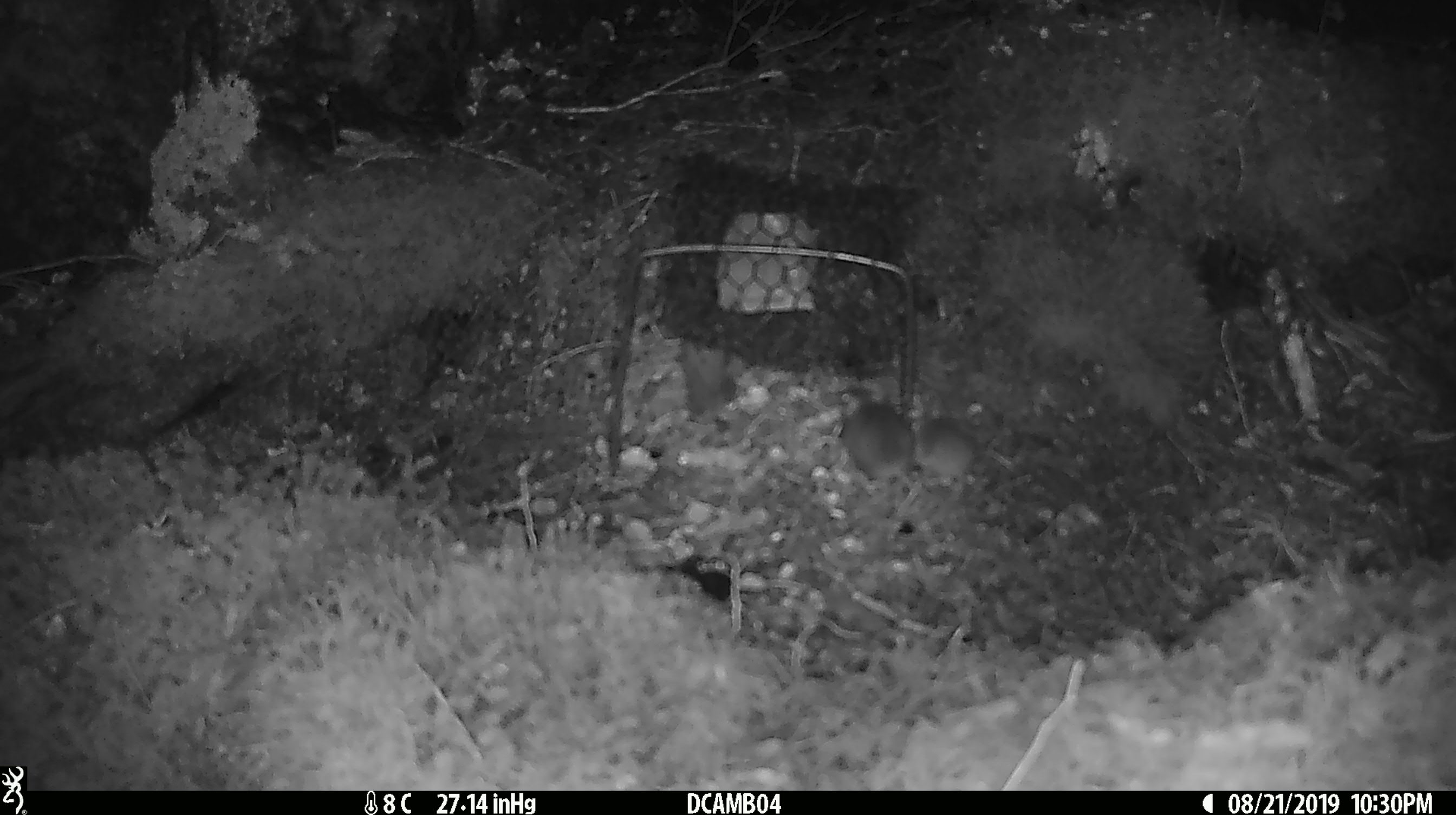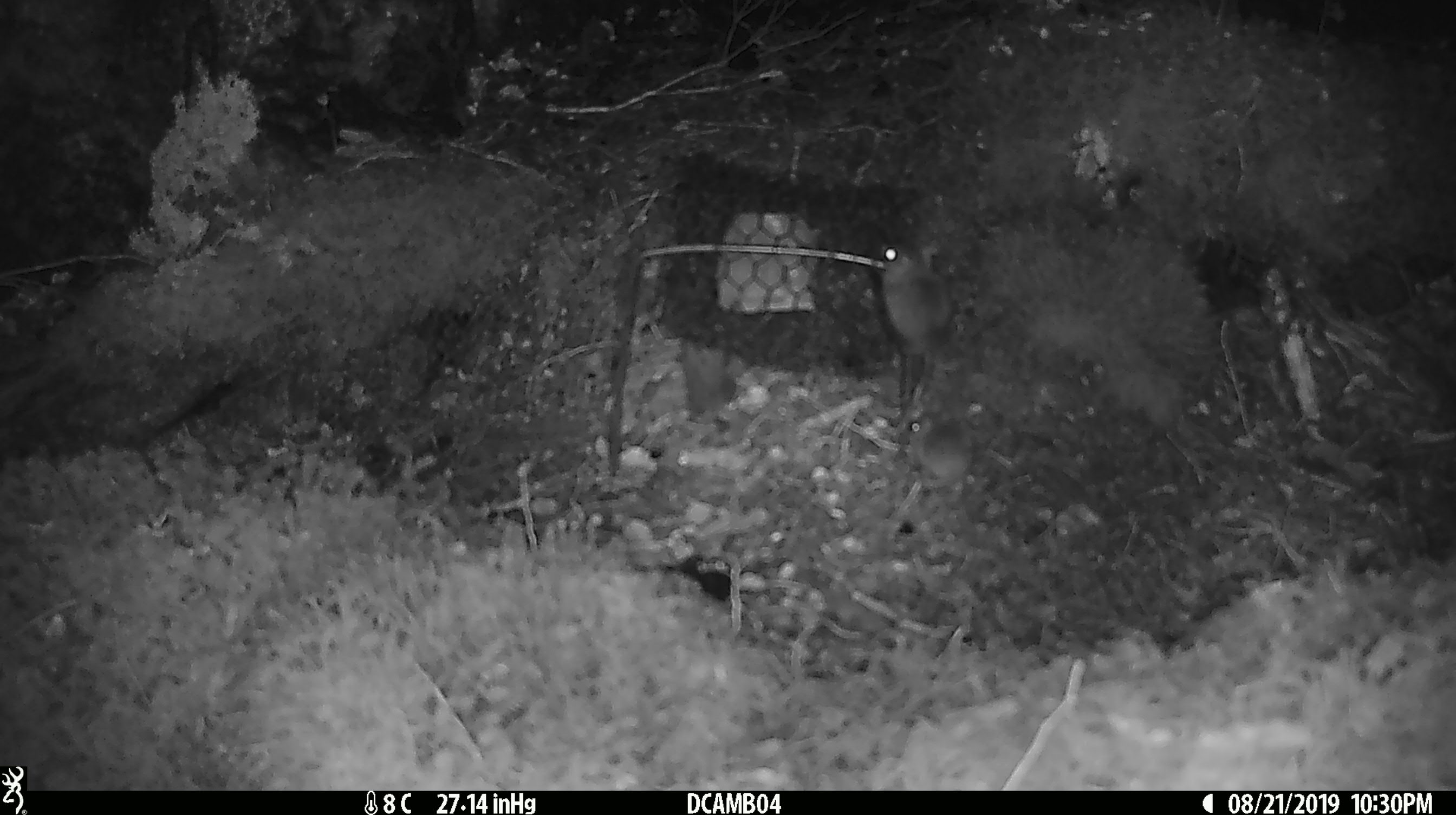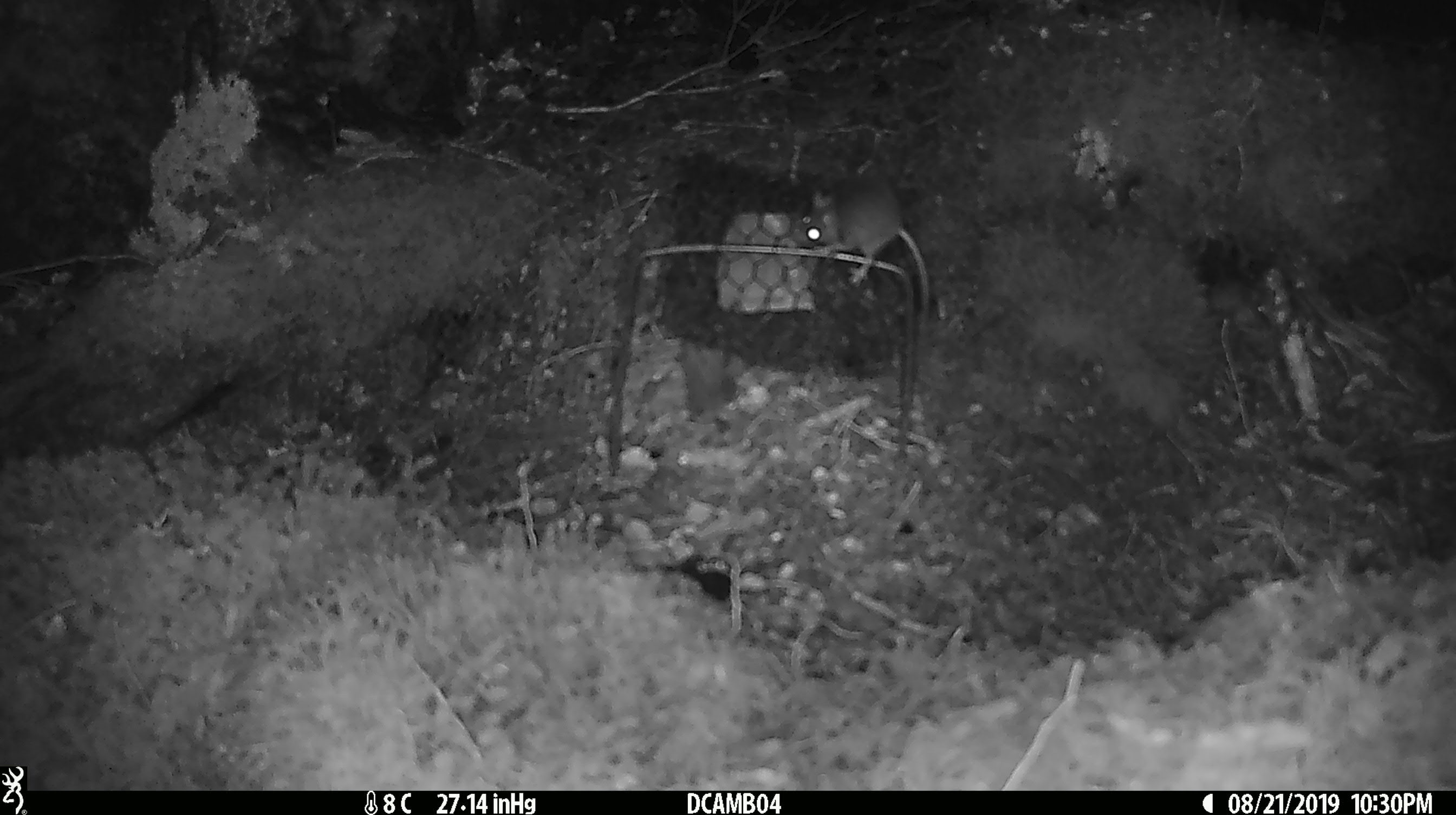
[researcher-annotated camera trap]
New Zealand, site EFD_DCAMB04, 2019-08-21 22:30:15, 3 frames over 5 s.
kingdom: Animalia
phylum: Chordata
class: Mammalia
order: Rodentia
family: Muridae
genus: Mus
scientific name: Mus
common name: mouse